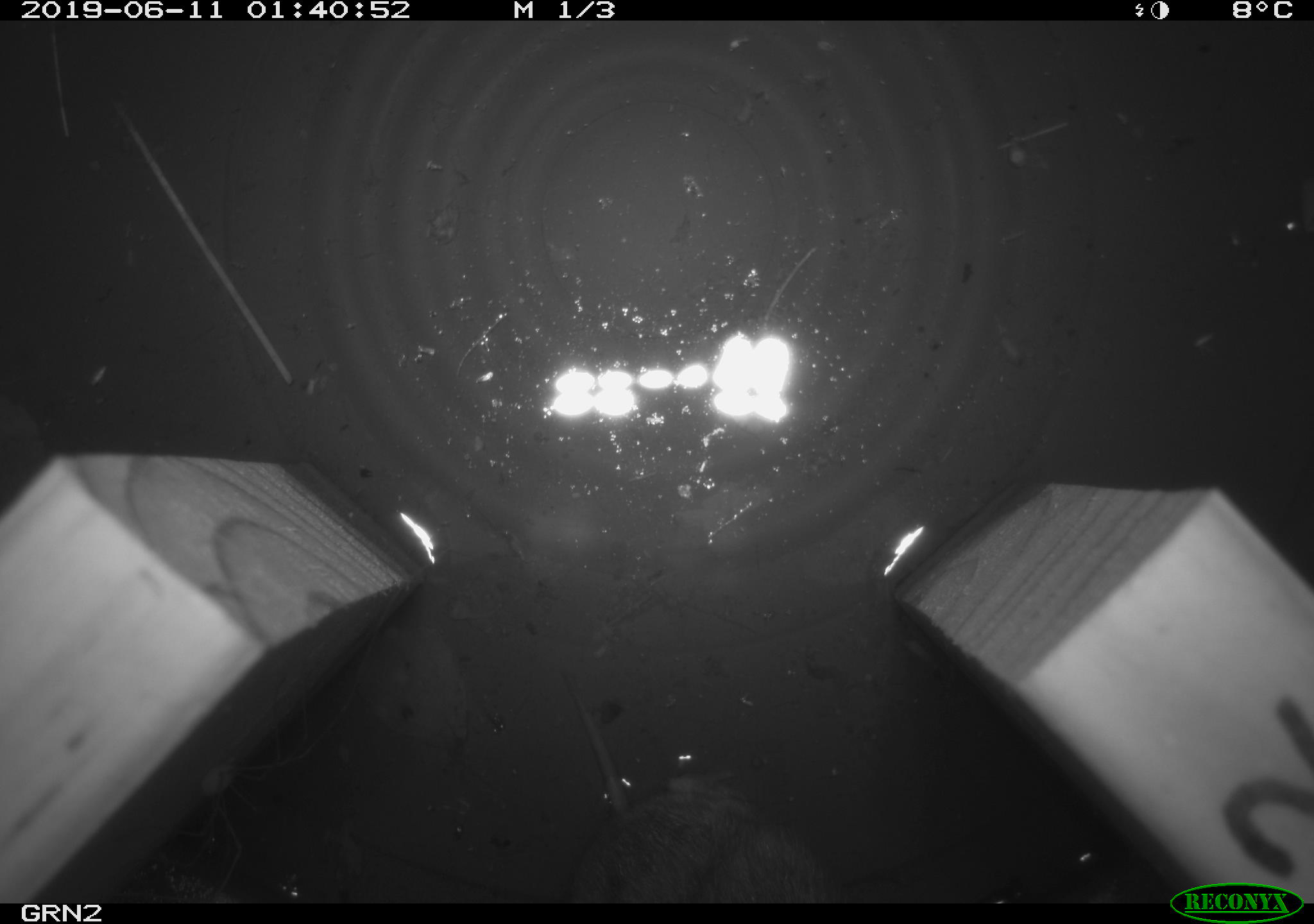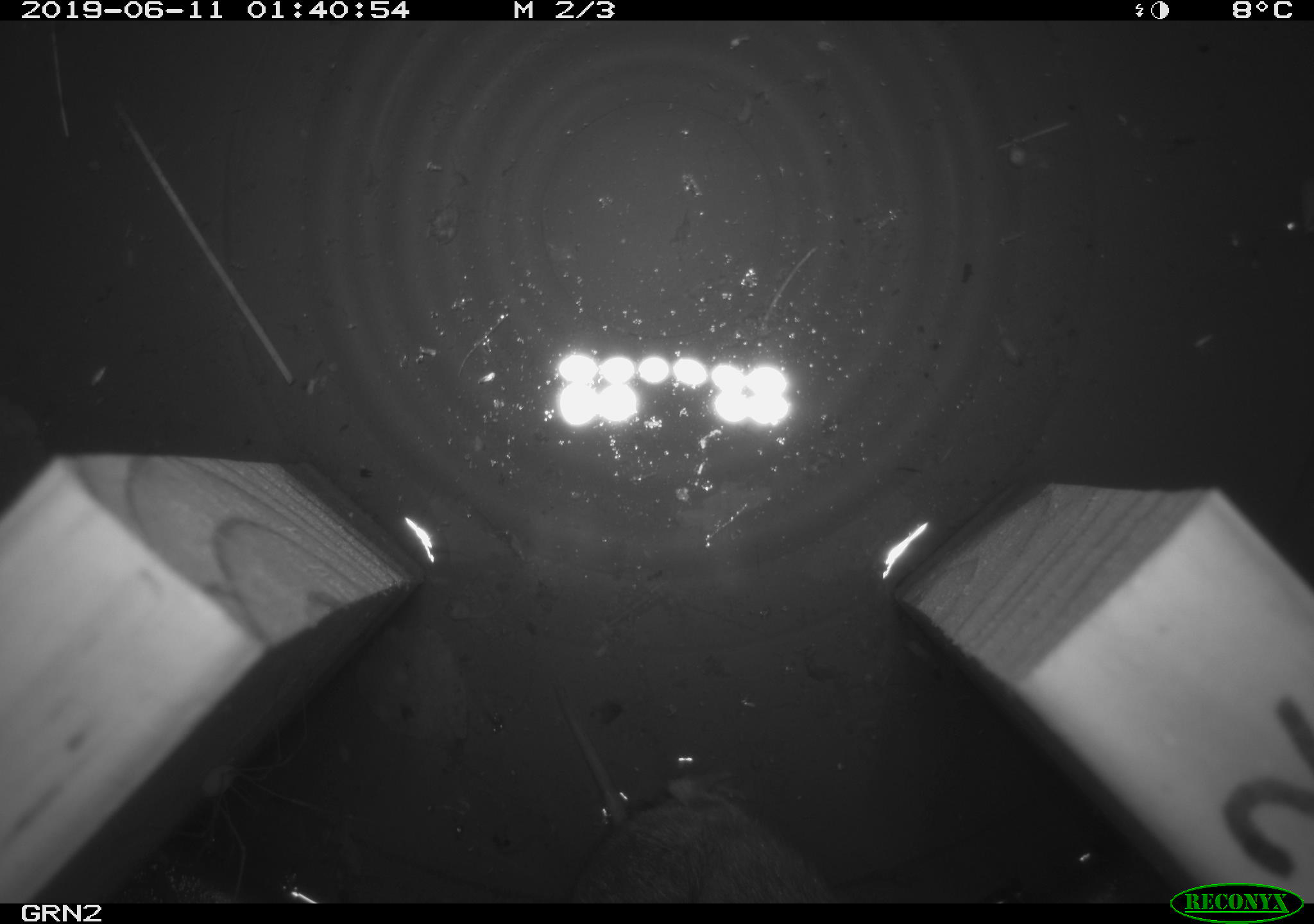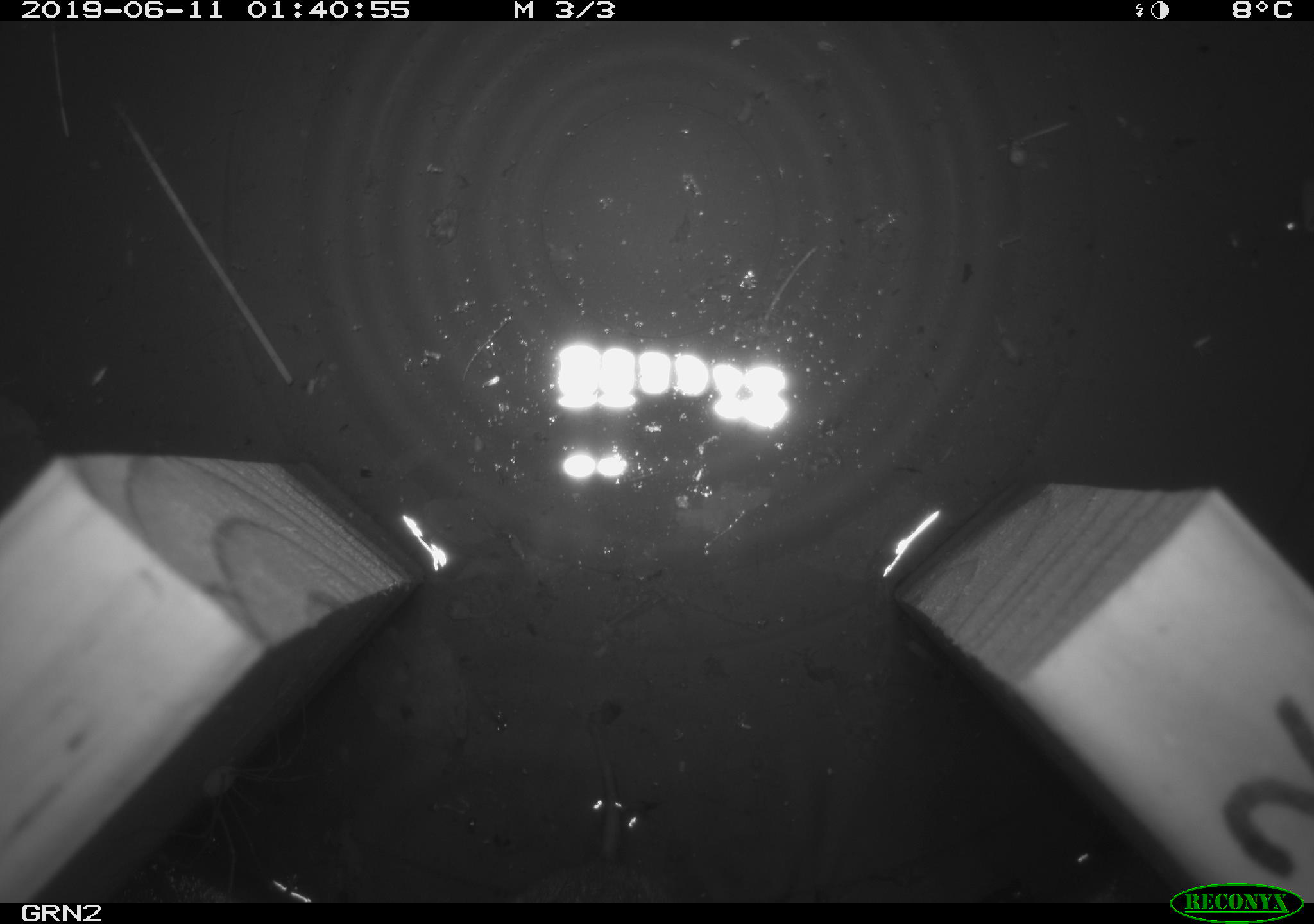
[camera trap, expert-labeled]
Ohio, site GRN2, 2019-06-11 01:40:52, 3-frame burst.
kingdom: Animalia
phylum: Chordata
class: Mammalia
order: Rodentia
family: Cricetidae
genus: Microtus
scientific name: Microtus pennsylvanicus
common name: meadow vole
Meadow vole (Microtus pennsylvanicus).